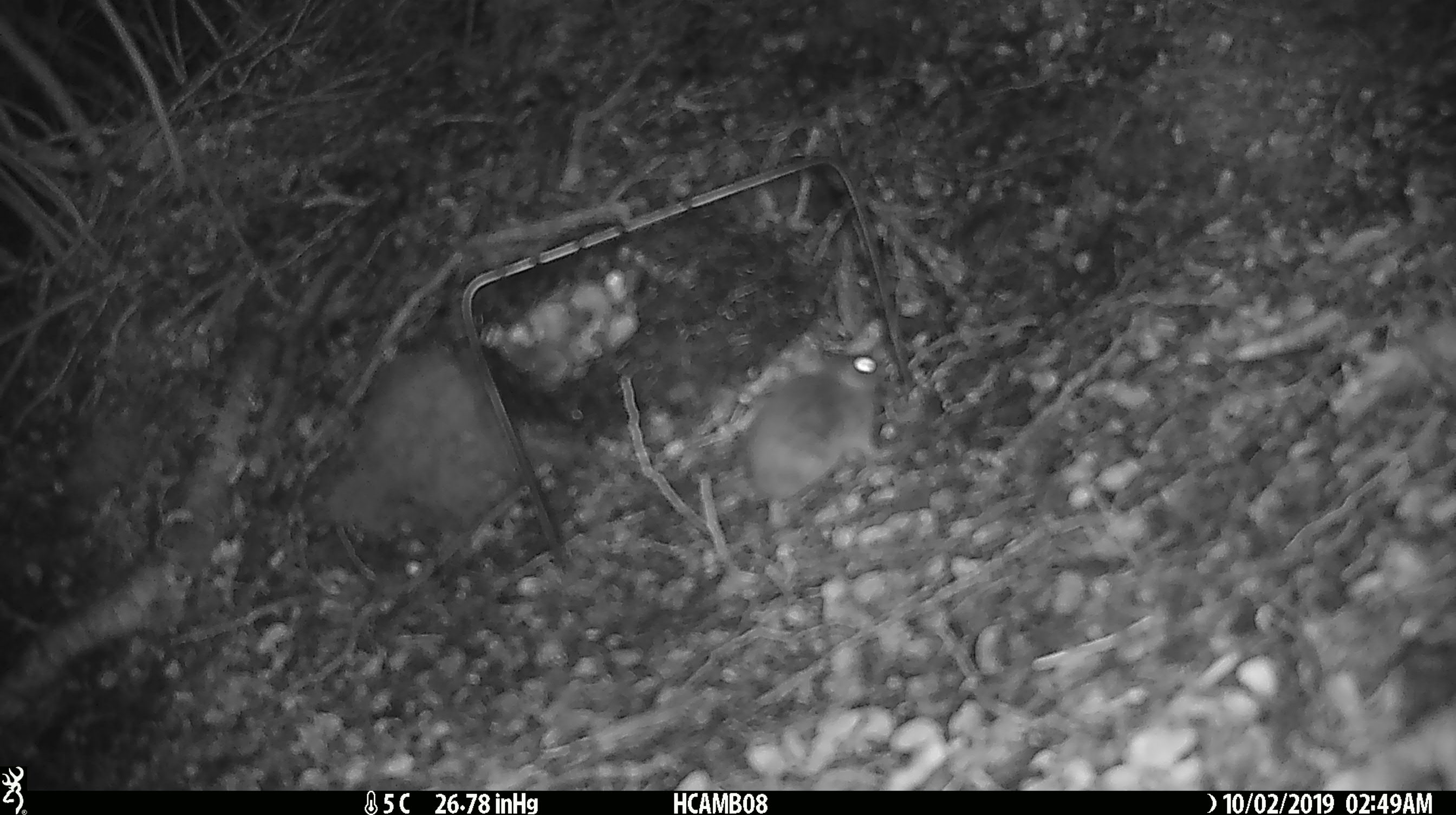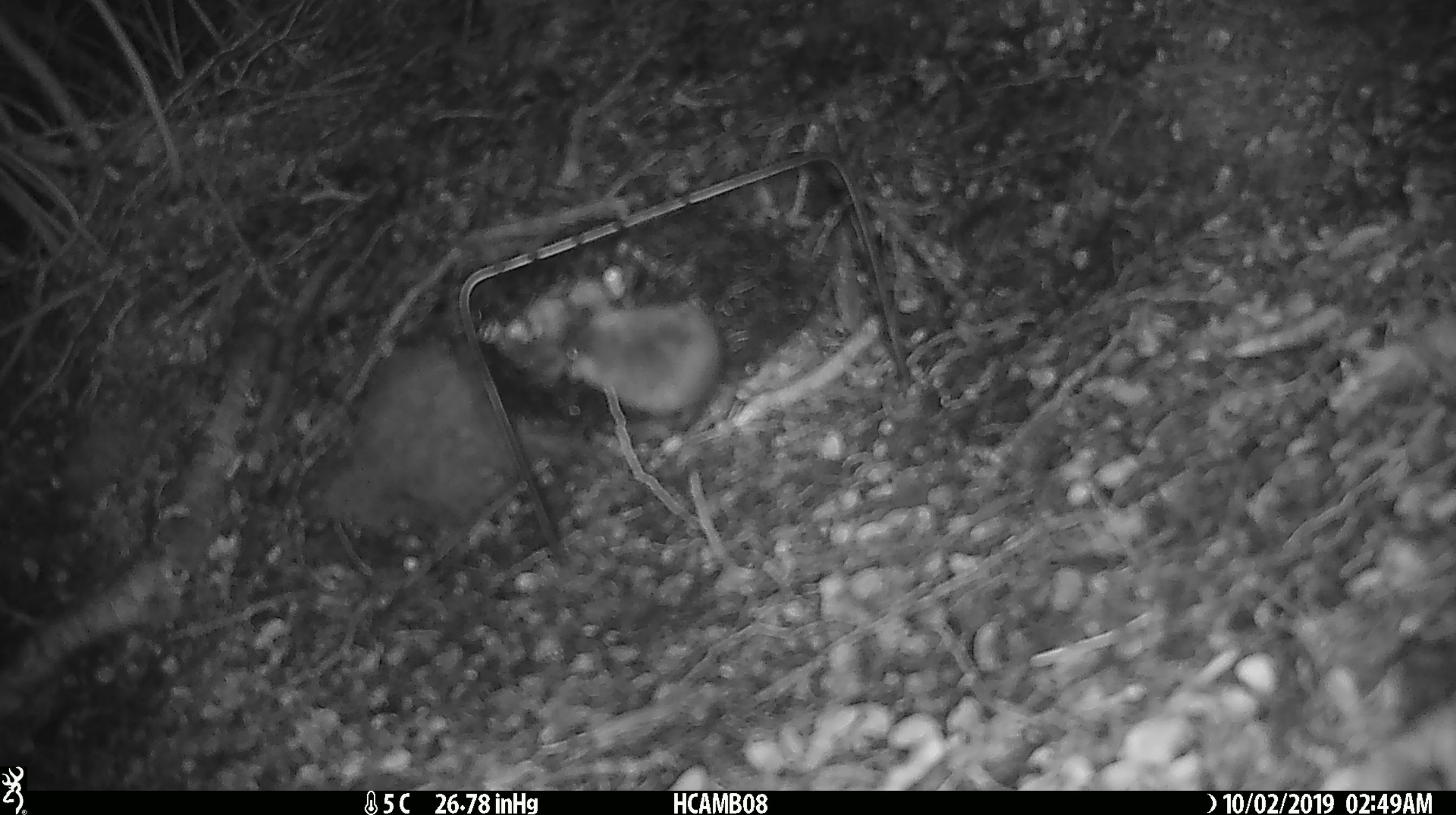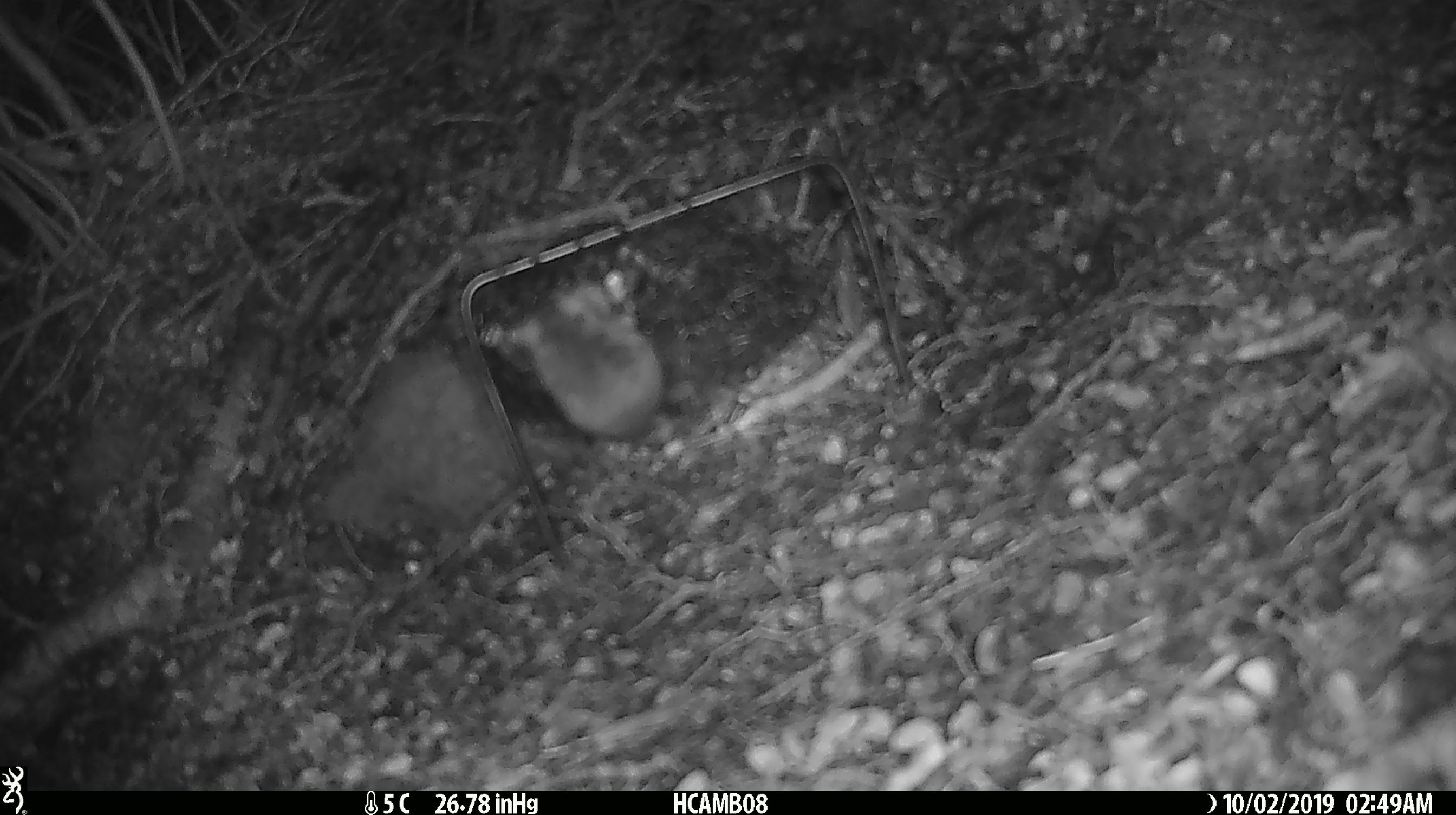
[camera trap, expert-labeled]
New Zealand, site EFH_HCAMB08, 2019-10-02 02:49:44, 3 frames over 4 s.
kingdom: Animalia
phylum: Chordata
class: Mammalia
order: Rodentia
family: Muridae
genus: Mus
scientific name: Mus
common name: mouse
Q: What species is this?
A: Mouse (Mus).